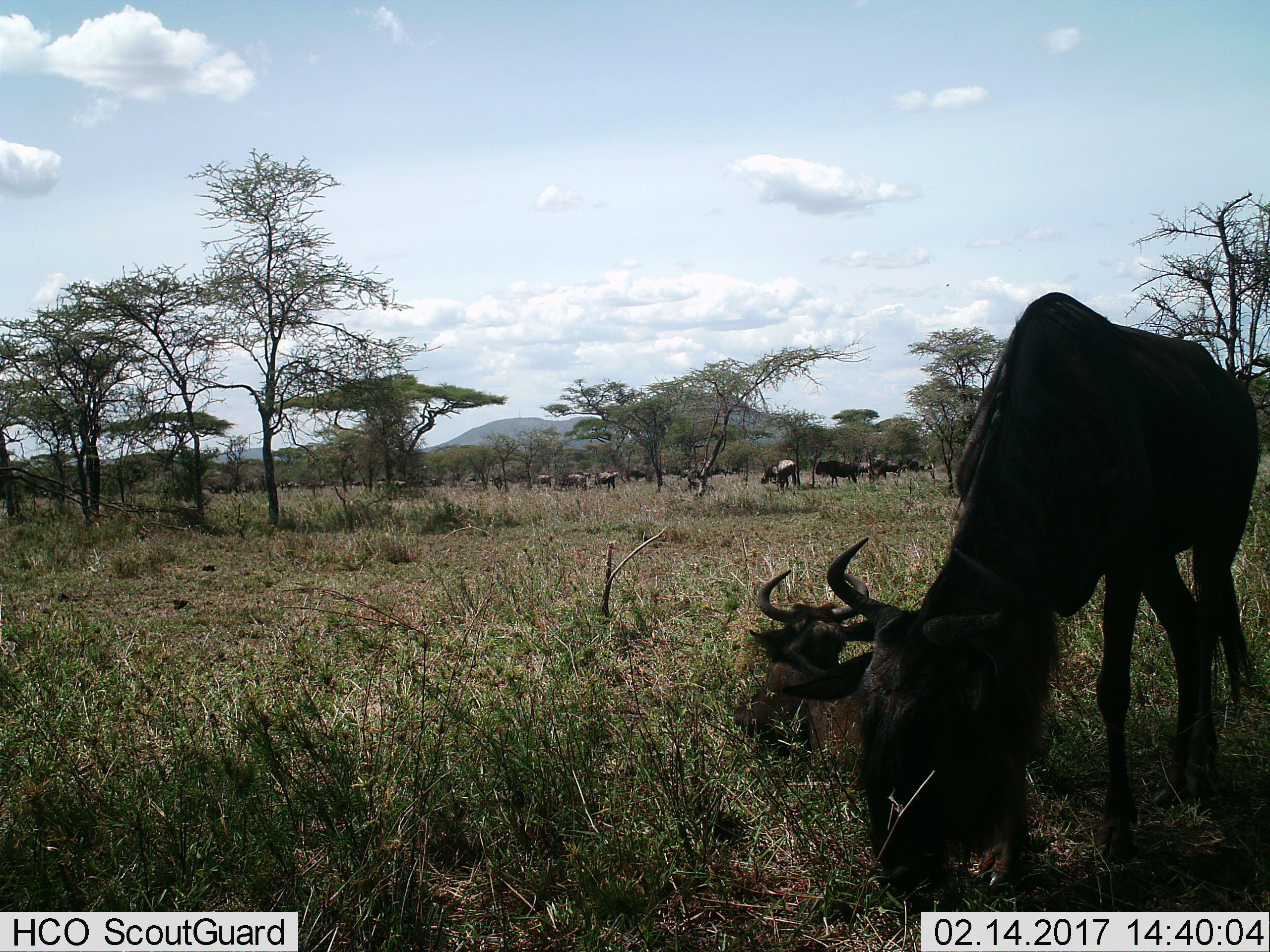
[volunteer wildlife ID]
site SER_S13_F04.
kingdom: Animalia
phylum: Chordata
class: Mammalia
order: Artiodactyla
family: Bovidae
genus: Connochaetes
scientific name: Connochaetes taurinus taurinus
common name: blue wildebeest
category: wildebeestblue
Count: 11-50.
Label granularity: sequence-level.